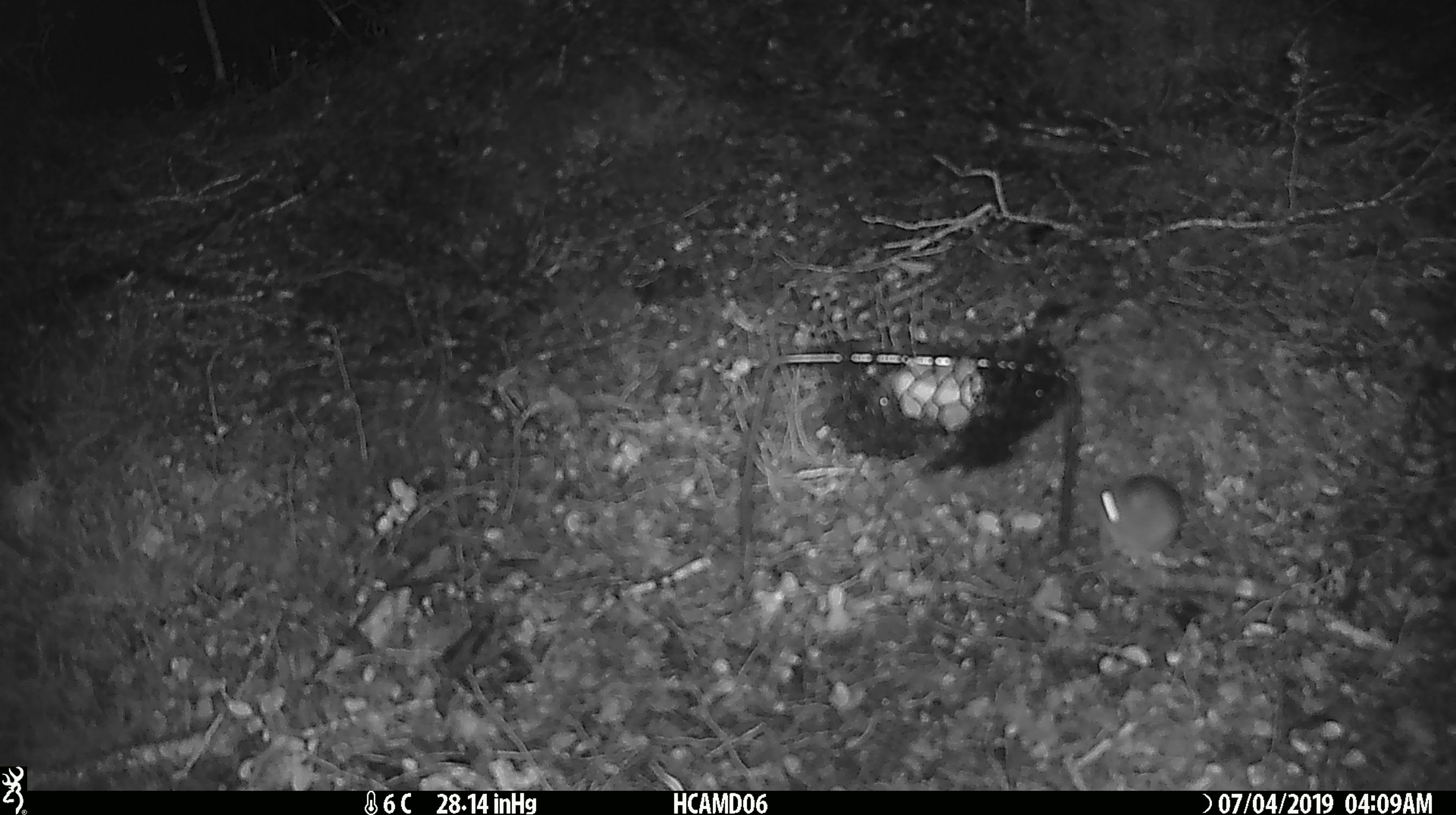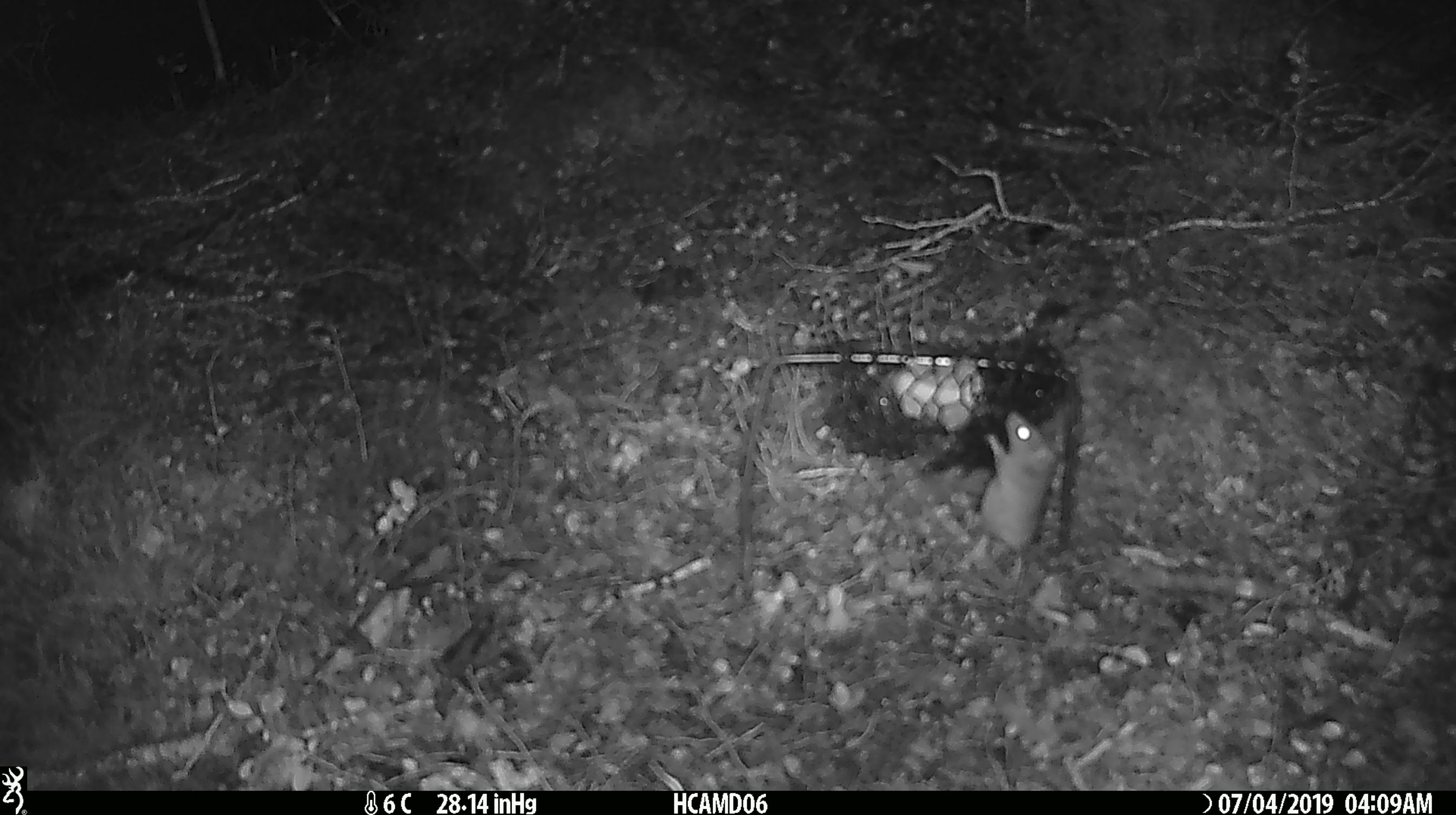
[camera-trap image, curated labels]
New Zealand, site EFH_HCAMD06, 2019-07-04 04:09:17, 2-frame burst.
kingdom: Animalia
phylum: Chordata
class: Mammalia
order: Rodentia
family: Muridae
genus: Mus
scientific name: Mus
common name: mouse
Mouse (Mus).